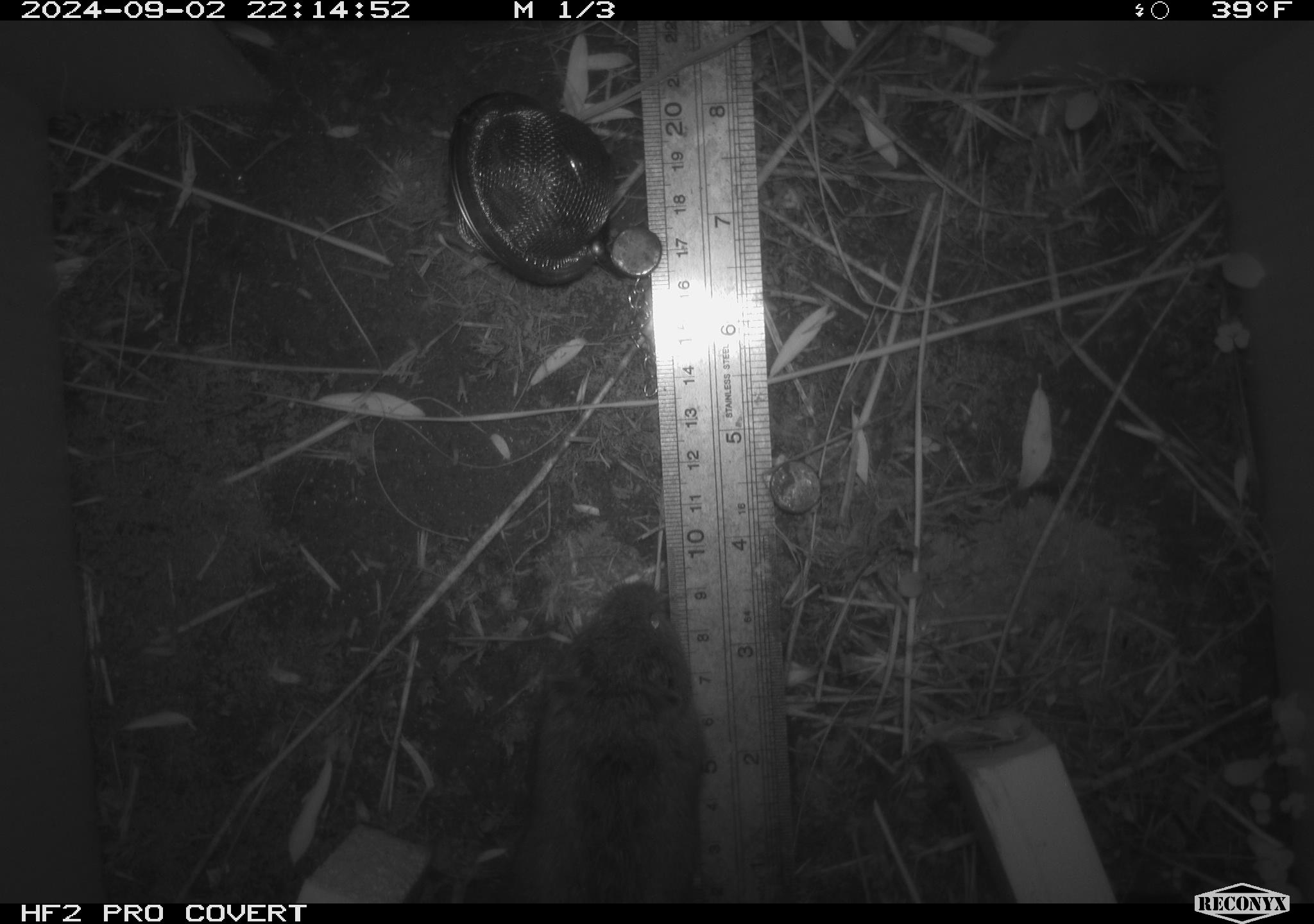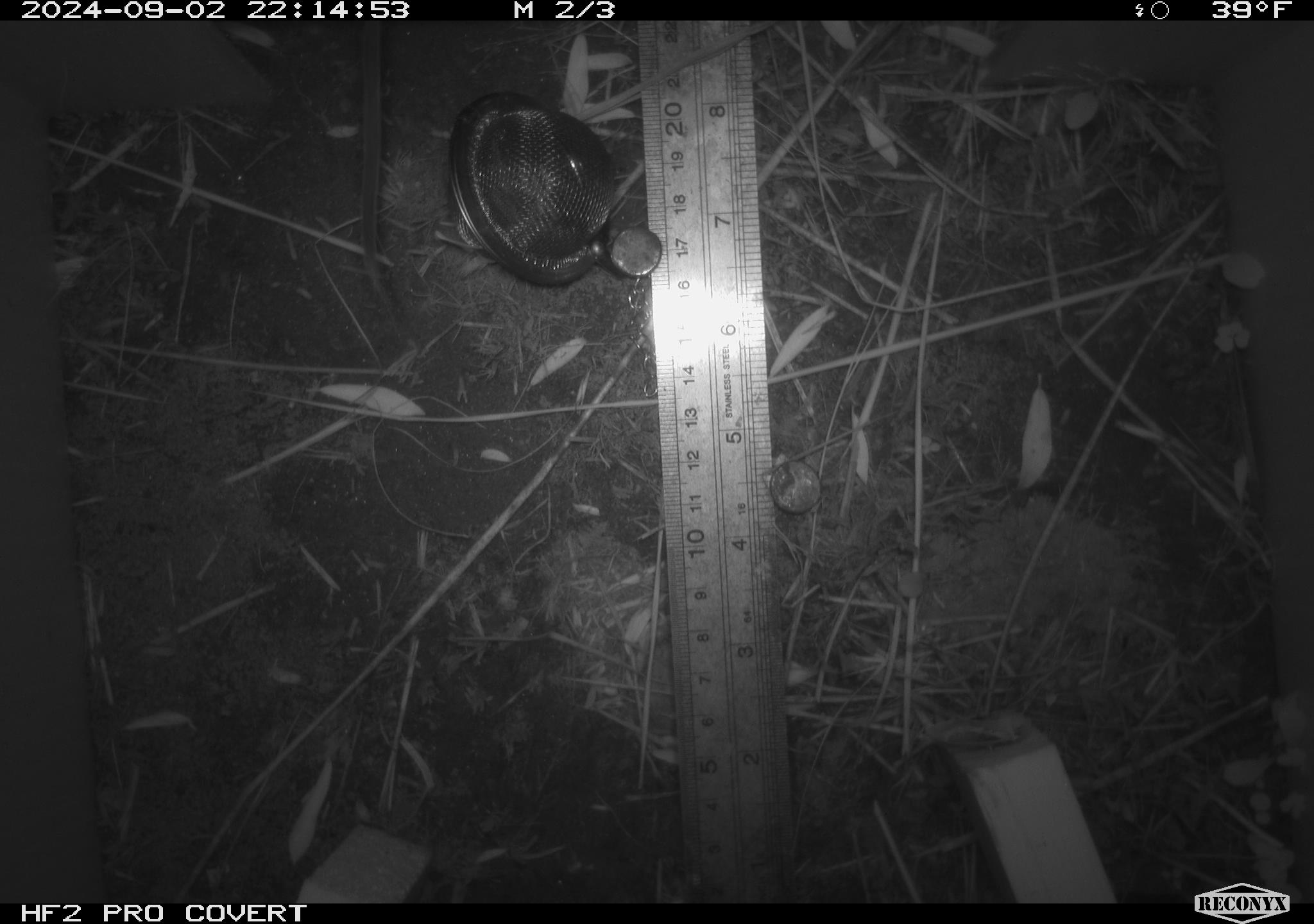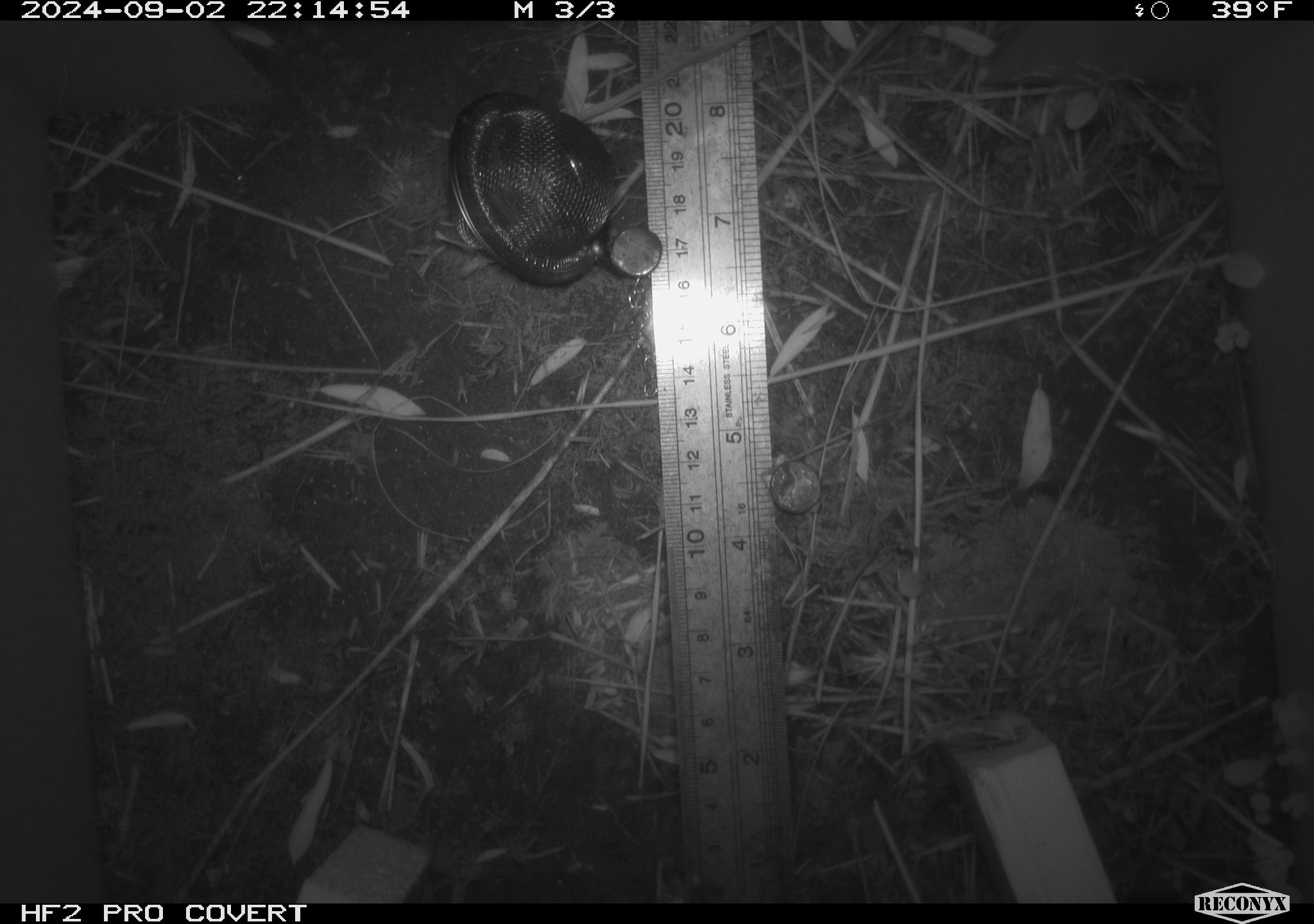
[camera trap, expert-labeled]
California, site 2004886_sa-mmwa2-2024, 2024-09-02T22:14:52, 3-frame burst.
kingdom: Animalia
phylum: Chordata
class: Mammalia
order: Rodentia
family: Cricetidae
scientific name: Arvicolinae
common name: voles, lemmings, and muskrats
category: arvicolinae subfamily